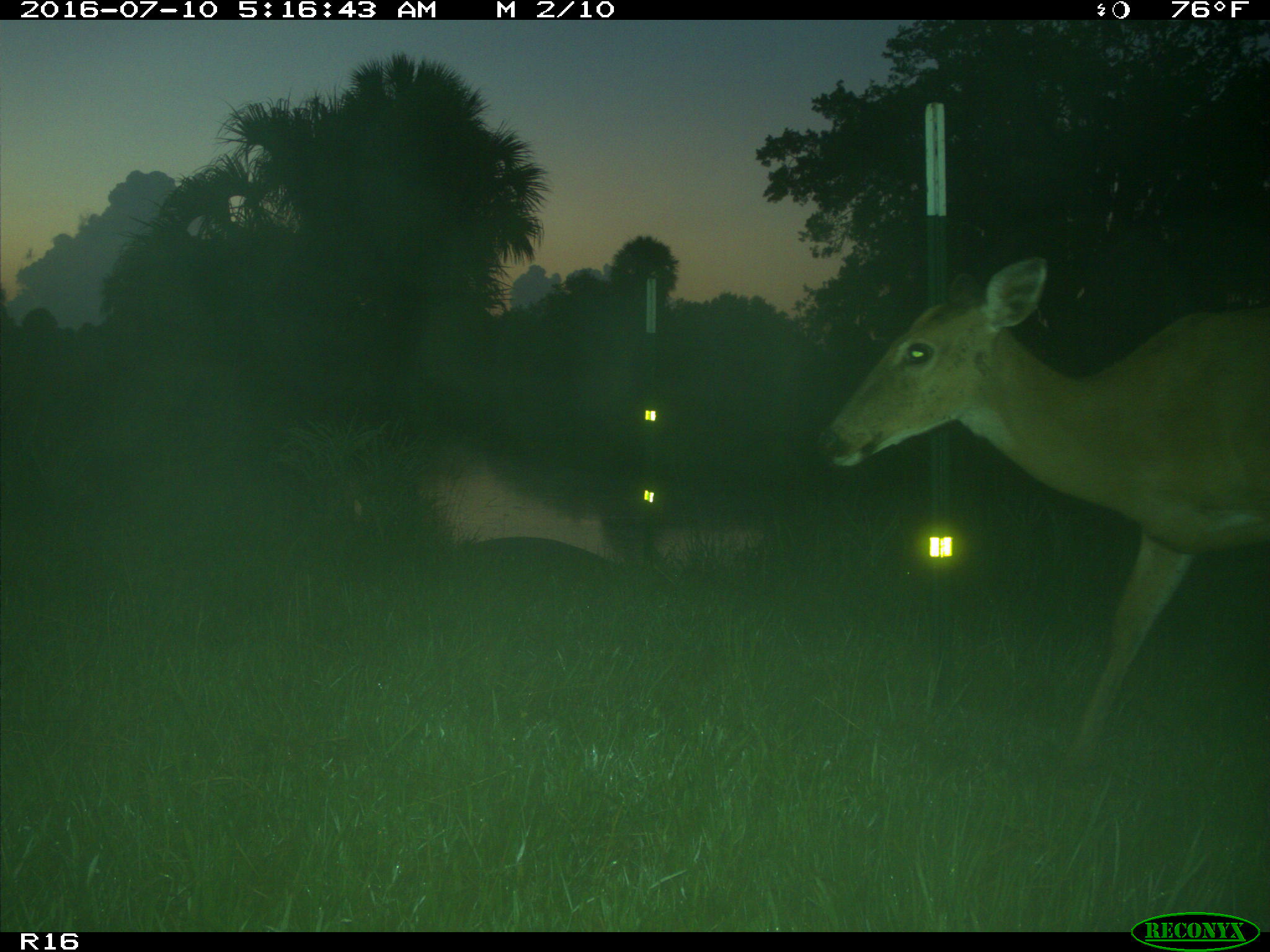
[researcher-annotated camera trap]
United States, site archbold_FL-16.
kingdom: Animalia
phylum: Chordata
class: Mammalia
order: Artiodactyla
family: Cervidae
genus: Odocoileus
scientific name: Odocoileus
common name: deer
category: unidentified deer